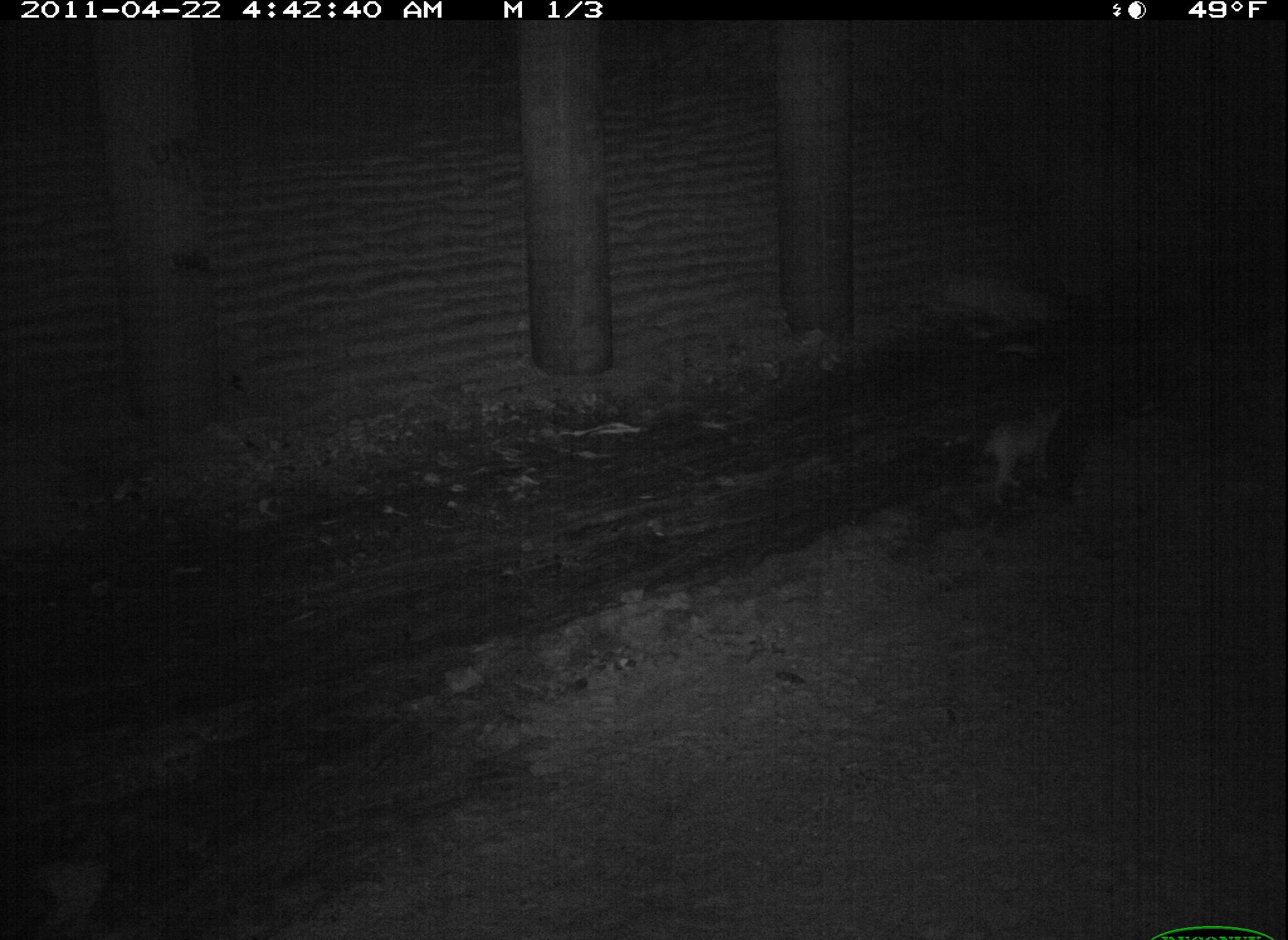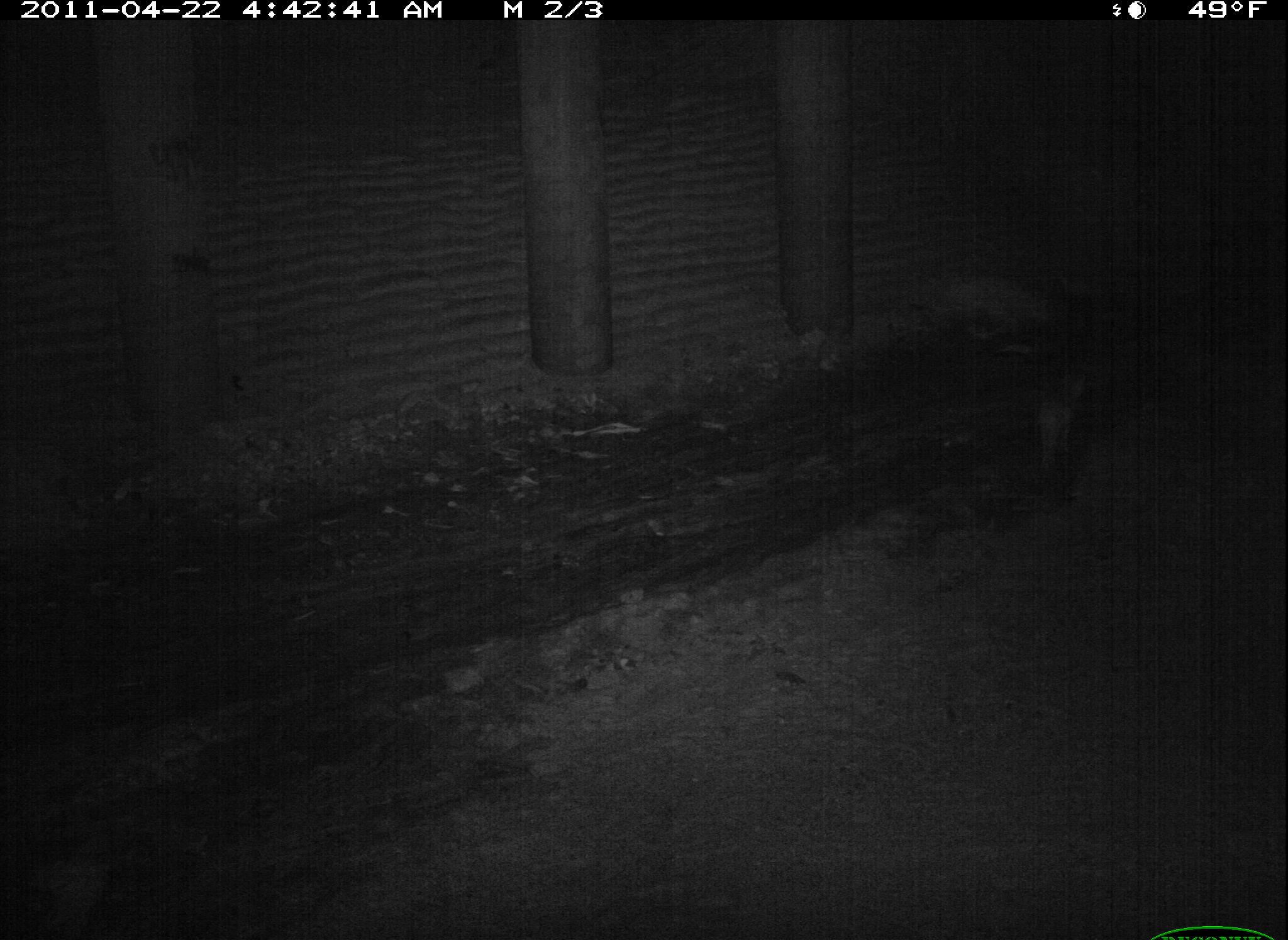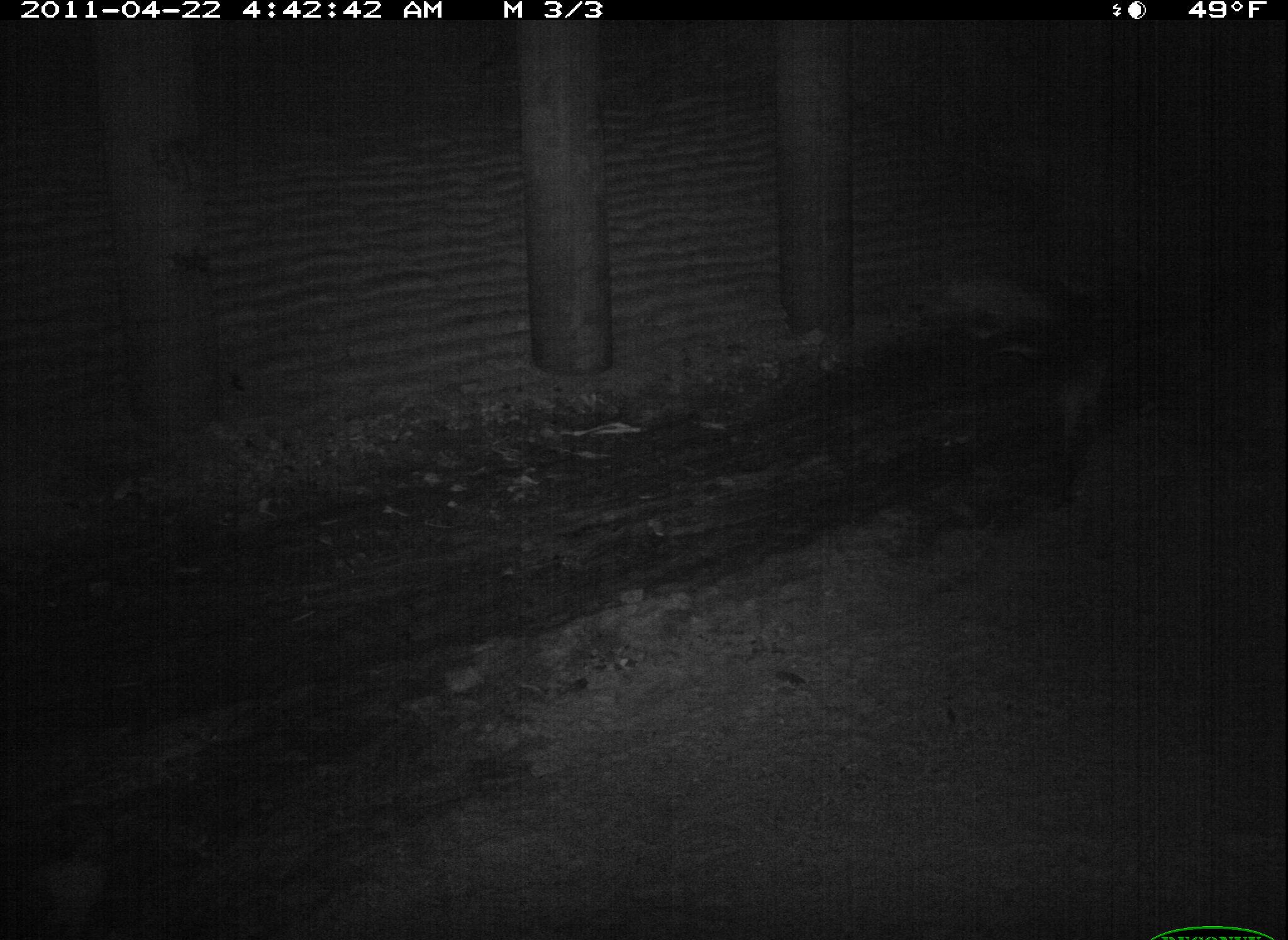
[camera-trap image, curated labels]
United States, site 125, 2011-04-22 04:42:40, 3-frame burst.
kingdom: Animalia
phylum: Chordata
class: Mammalia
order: Carnivora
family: Felidae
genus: Lynx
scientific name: Lynx rufus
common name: bobcat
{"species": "bobcat (Lynx rufus)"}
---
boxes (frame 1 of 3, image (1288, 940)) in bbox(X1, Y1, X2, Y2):
bobcat: bbox(971, 393, 1075, 516)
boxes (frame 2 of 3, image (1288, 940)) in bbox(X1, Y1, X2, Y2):
bobcat: bbox(1027, 362, 1091, 484)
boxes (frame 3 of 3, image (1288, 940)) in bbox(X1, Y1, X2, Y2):
bobcat: bbox(1052, 352, 1113, 447)